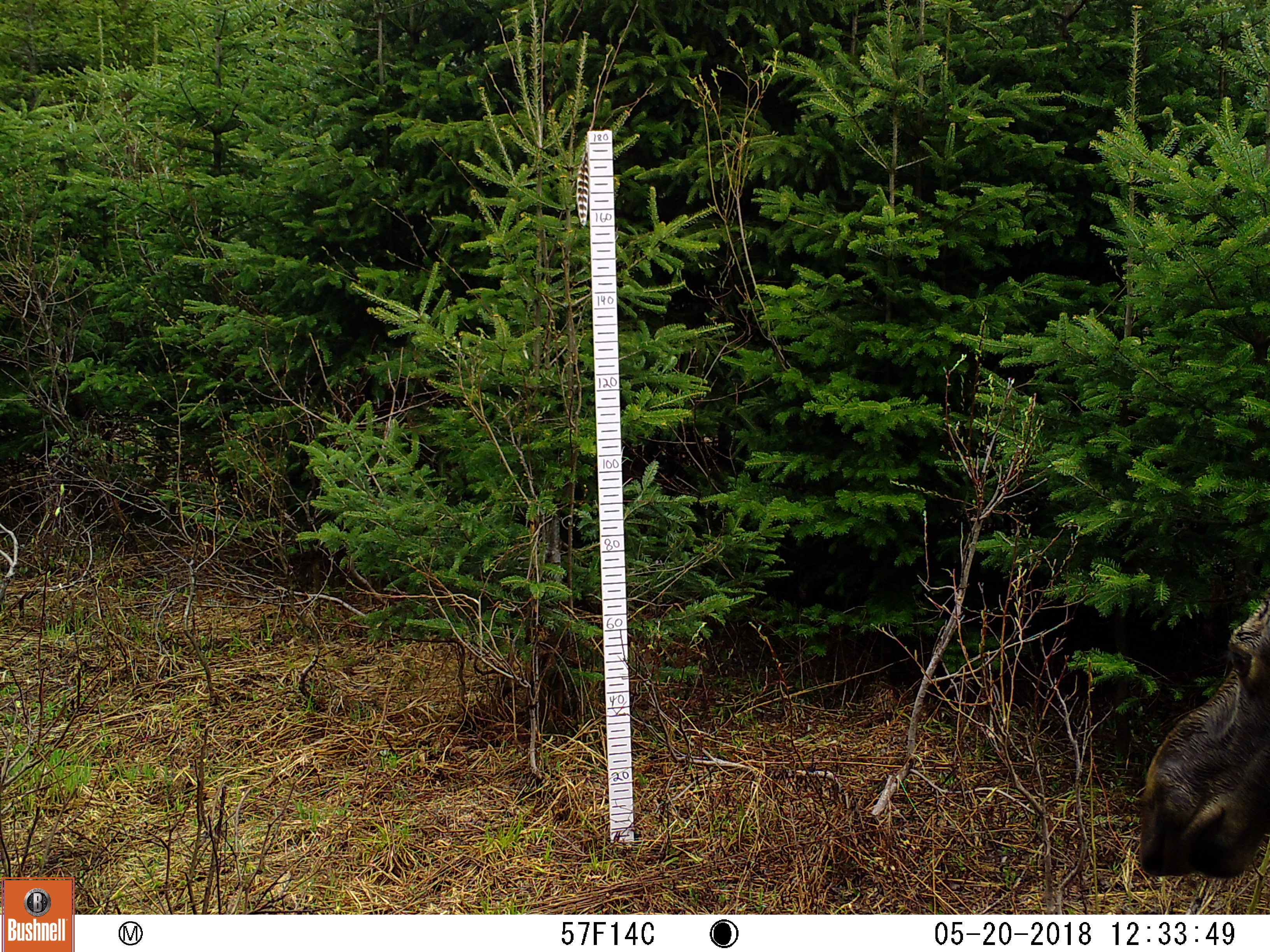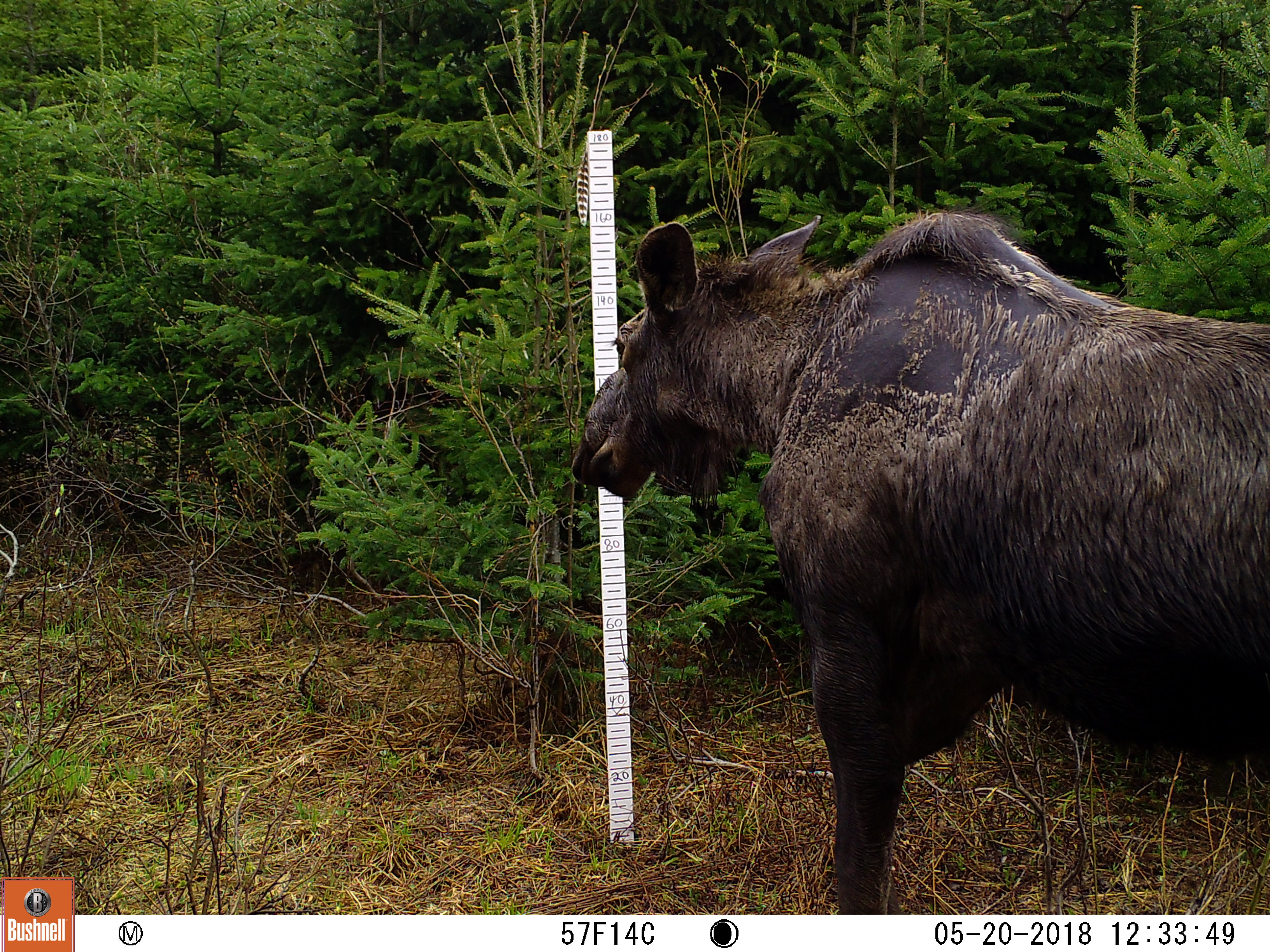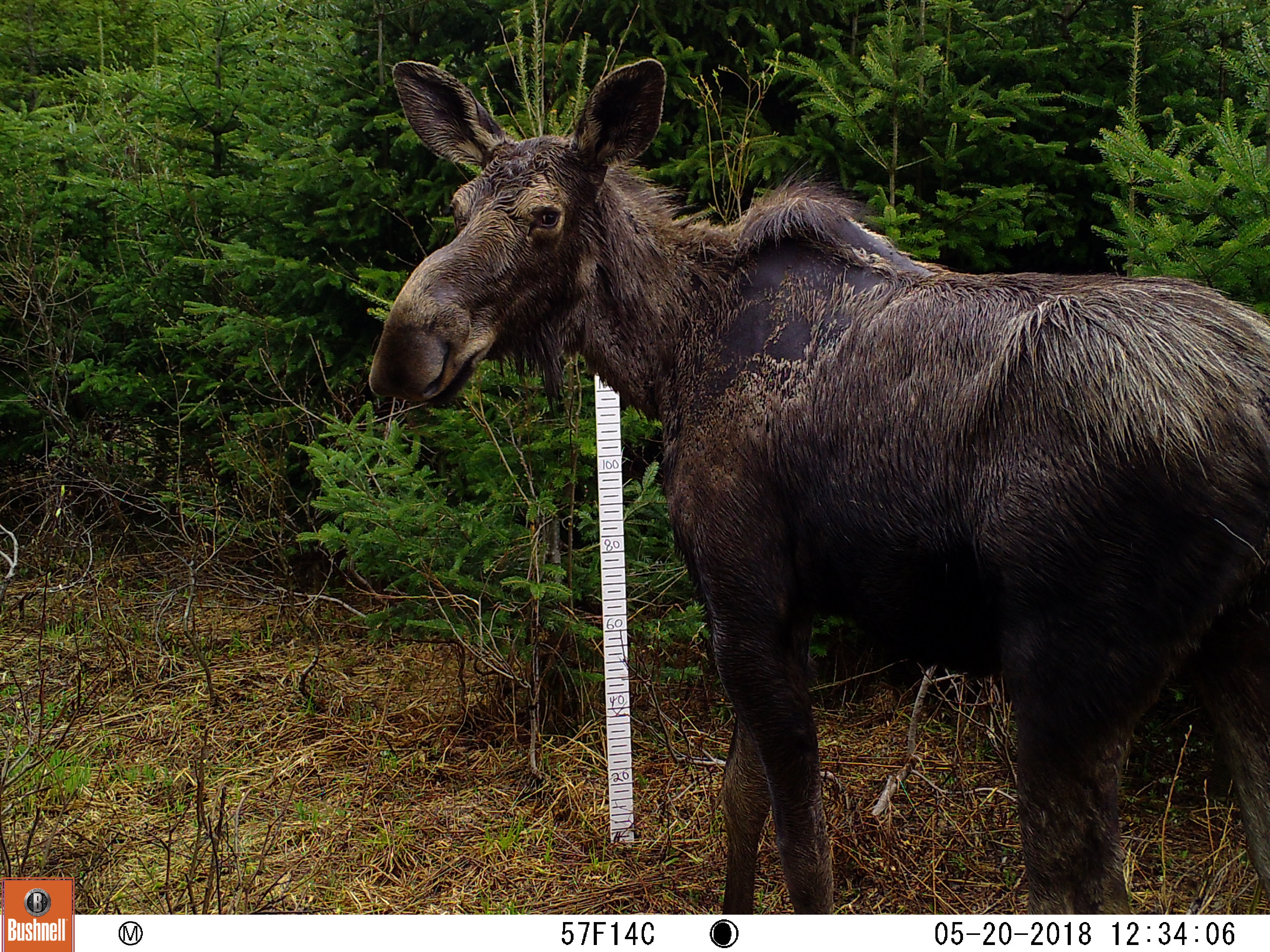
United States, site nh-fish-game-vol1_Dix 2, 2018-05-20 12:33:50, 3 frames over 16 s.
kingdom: Animalia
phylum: Chordata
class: Mammalia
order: Artiodactyla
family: Cervidae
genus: Alces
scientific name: Alces alces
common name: moose